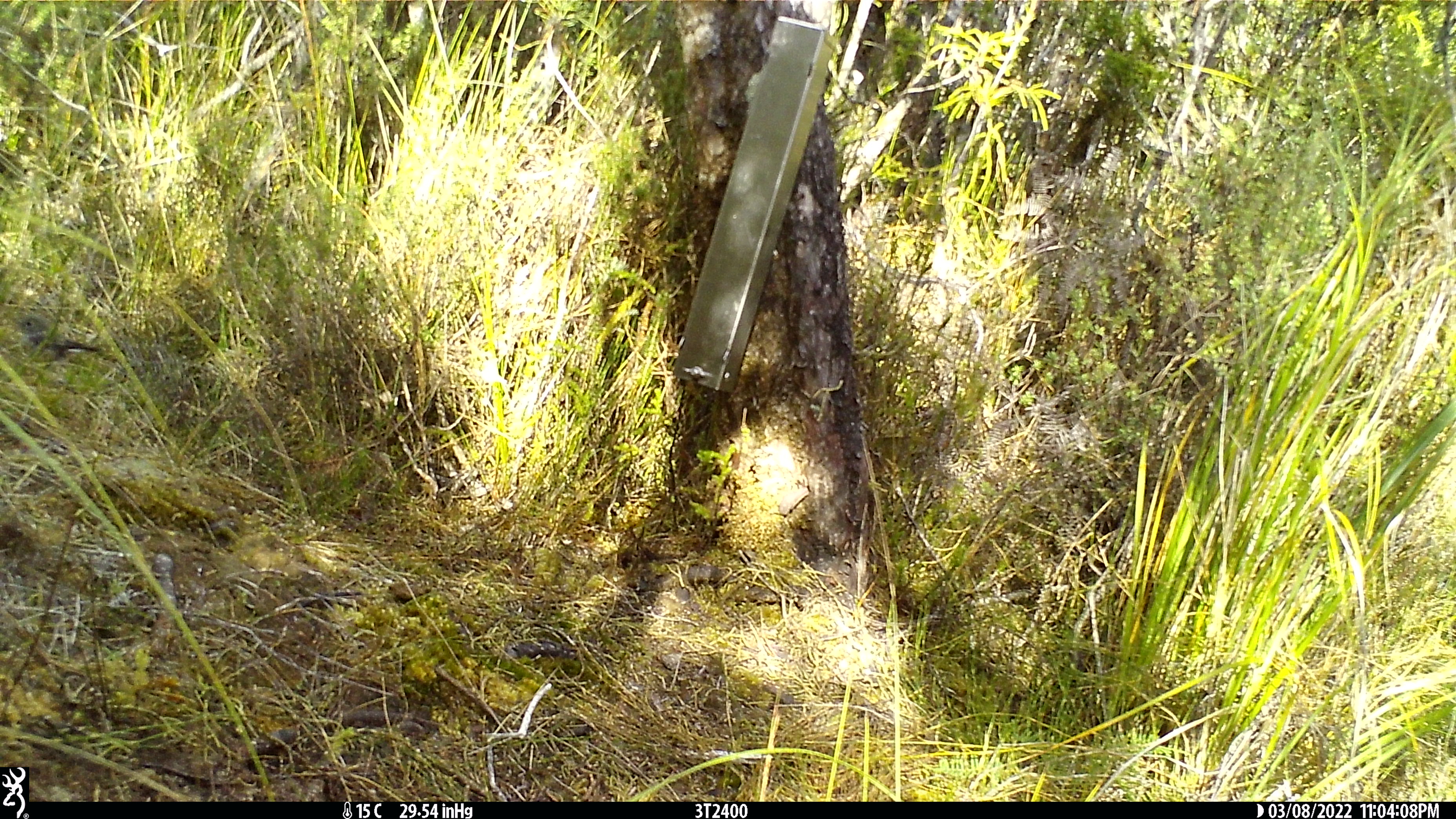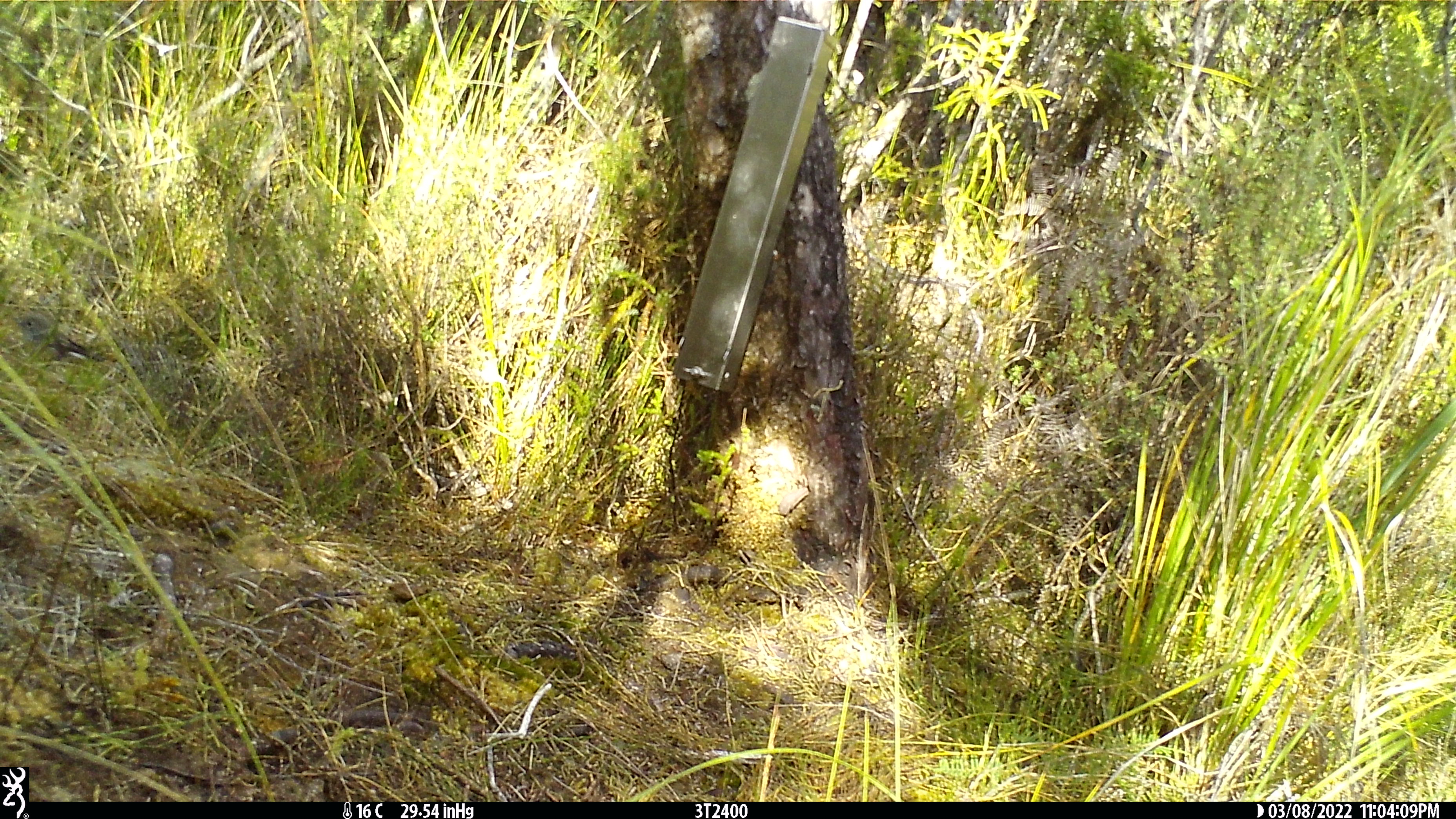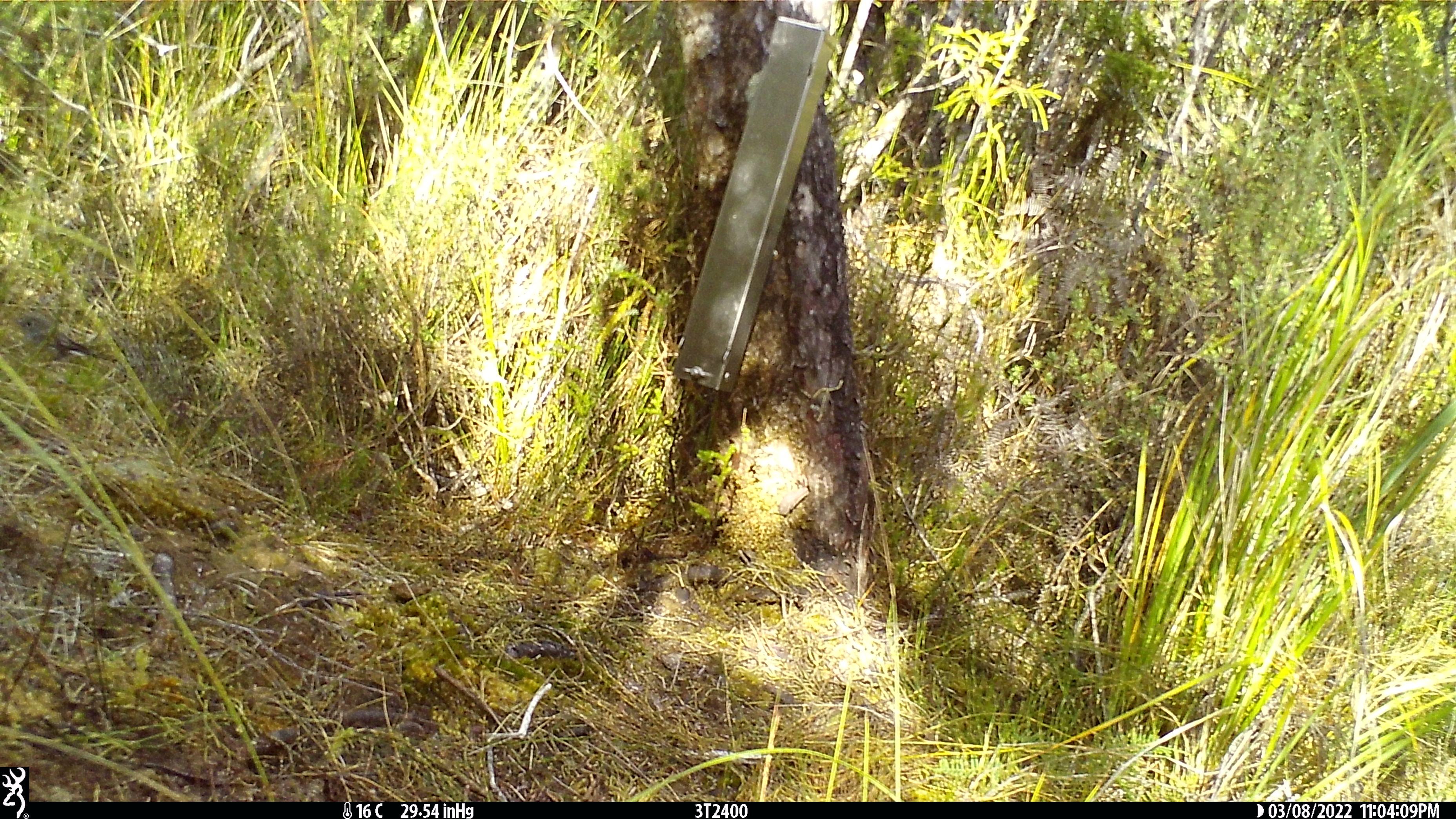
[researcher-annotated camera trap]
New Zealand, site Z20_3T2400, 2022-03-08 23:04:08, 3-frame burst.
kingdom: Animalia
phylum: Chordata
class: Aves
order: Passeriformes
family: Petroicidae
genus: Petroica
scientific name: Petroica macrocephala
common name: tomtit